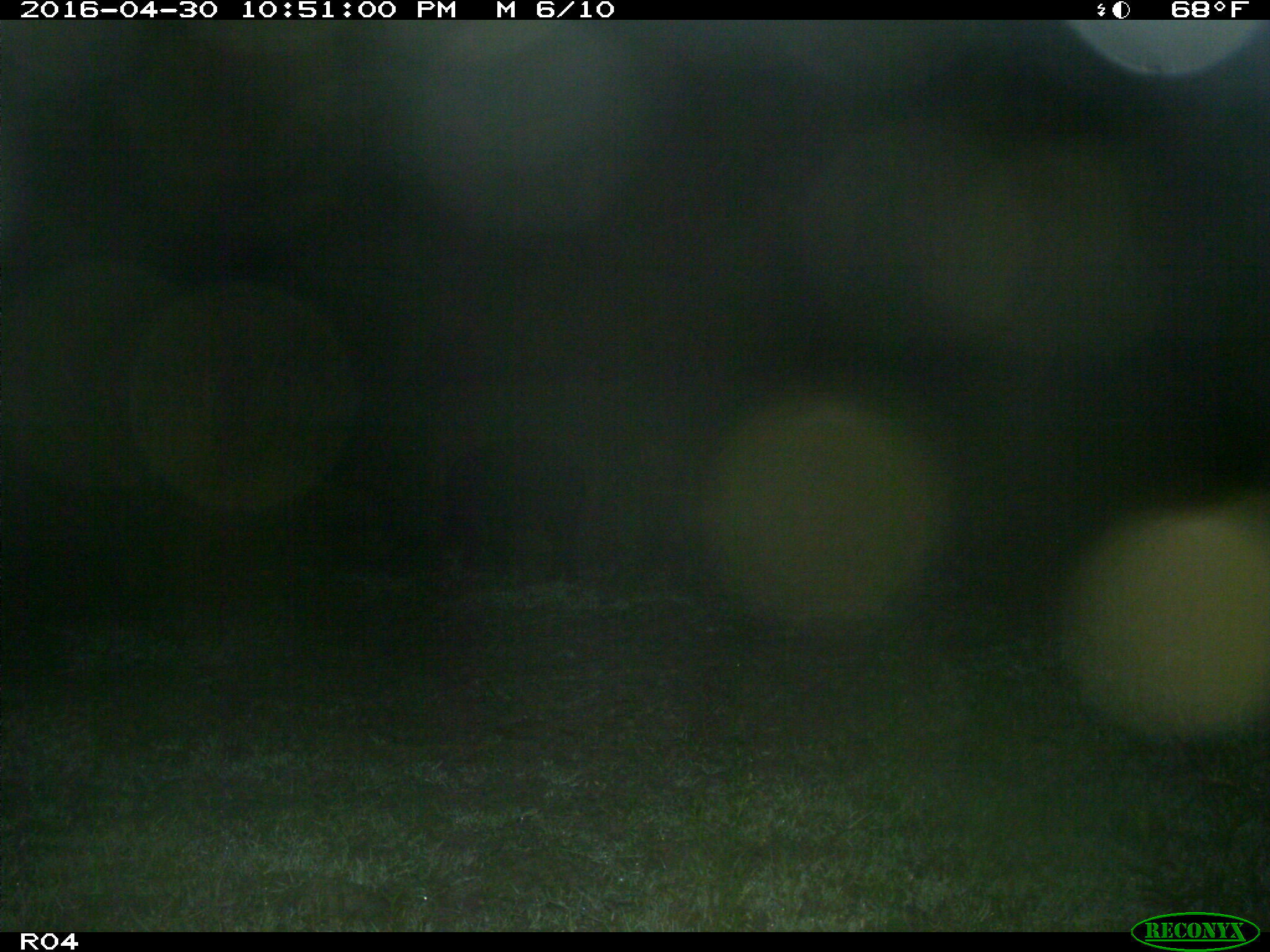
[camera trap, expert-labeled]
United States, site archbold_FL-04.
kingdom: Animalia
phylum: Chordata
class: Mammalia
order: Artiodactyla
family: Suidae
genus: Sus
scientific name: Sus scrofa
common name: wild boar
Sus scrofa (wild boar).